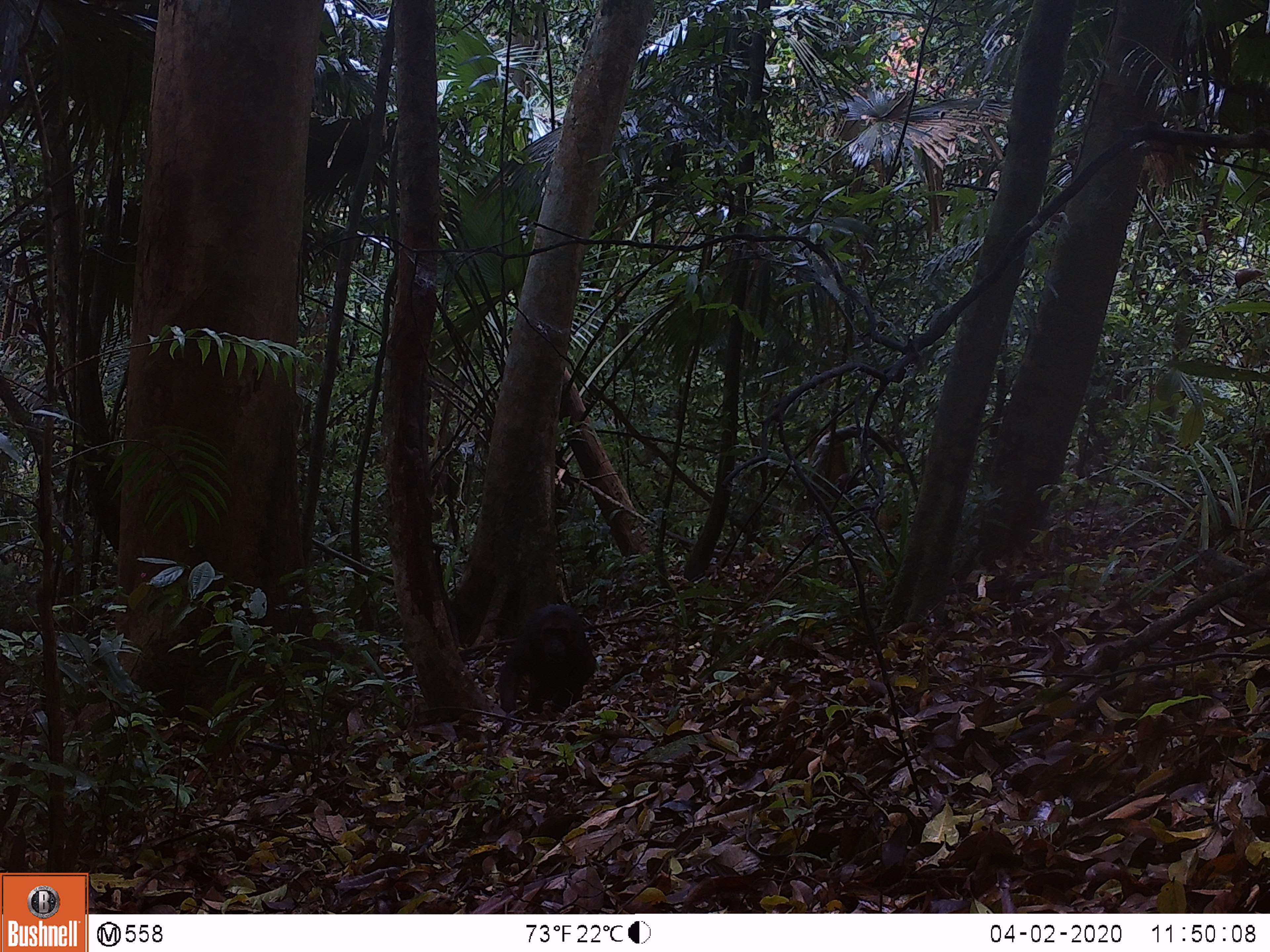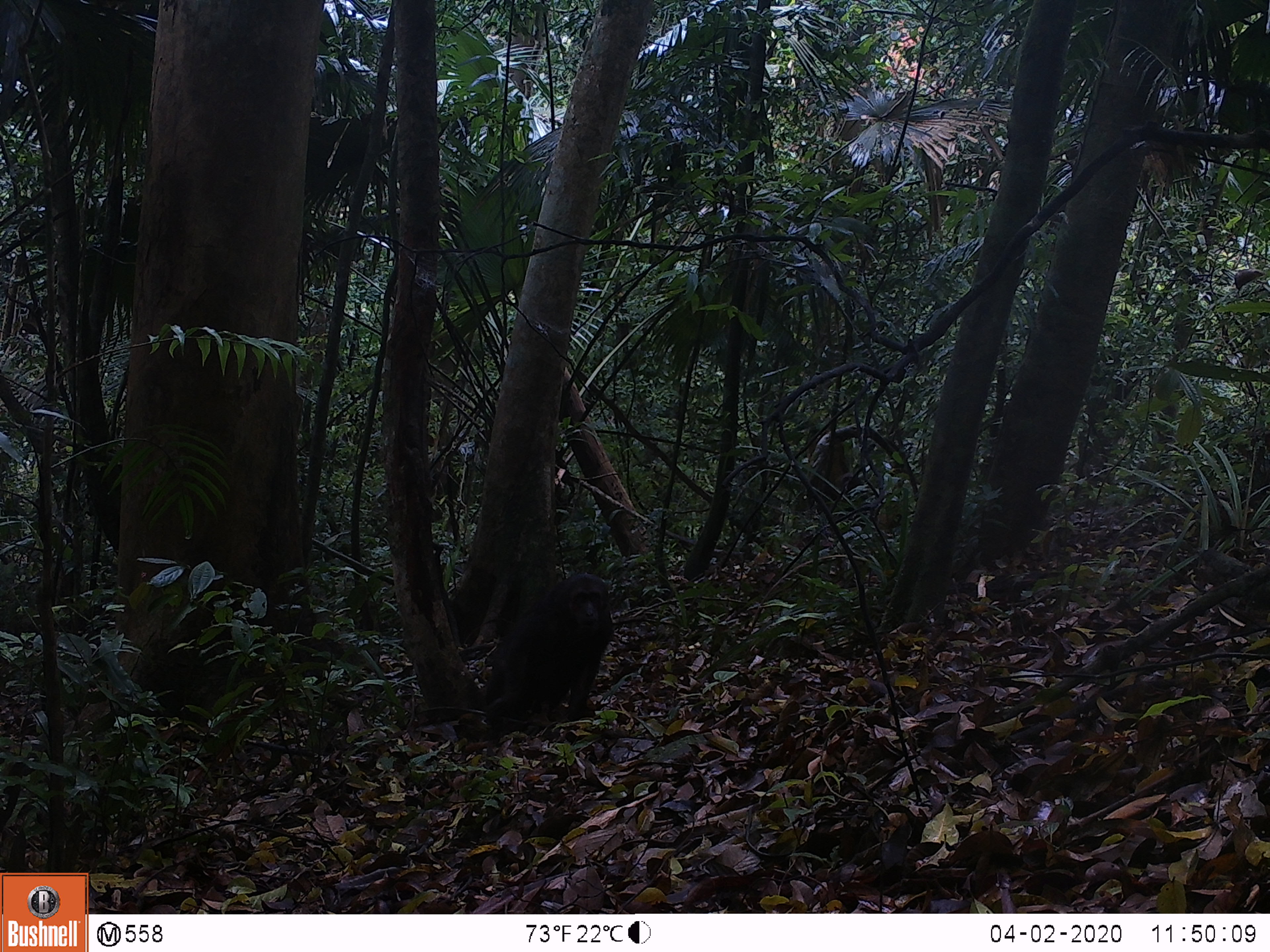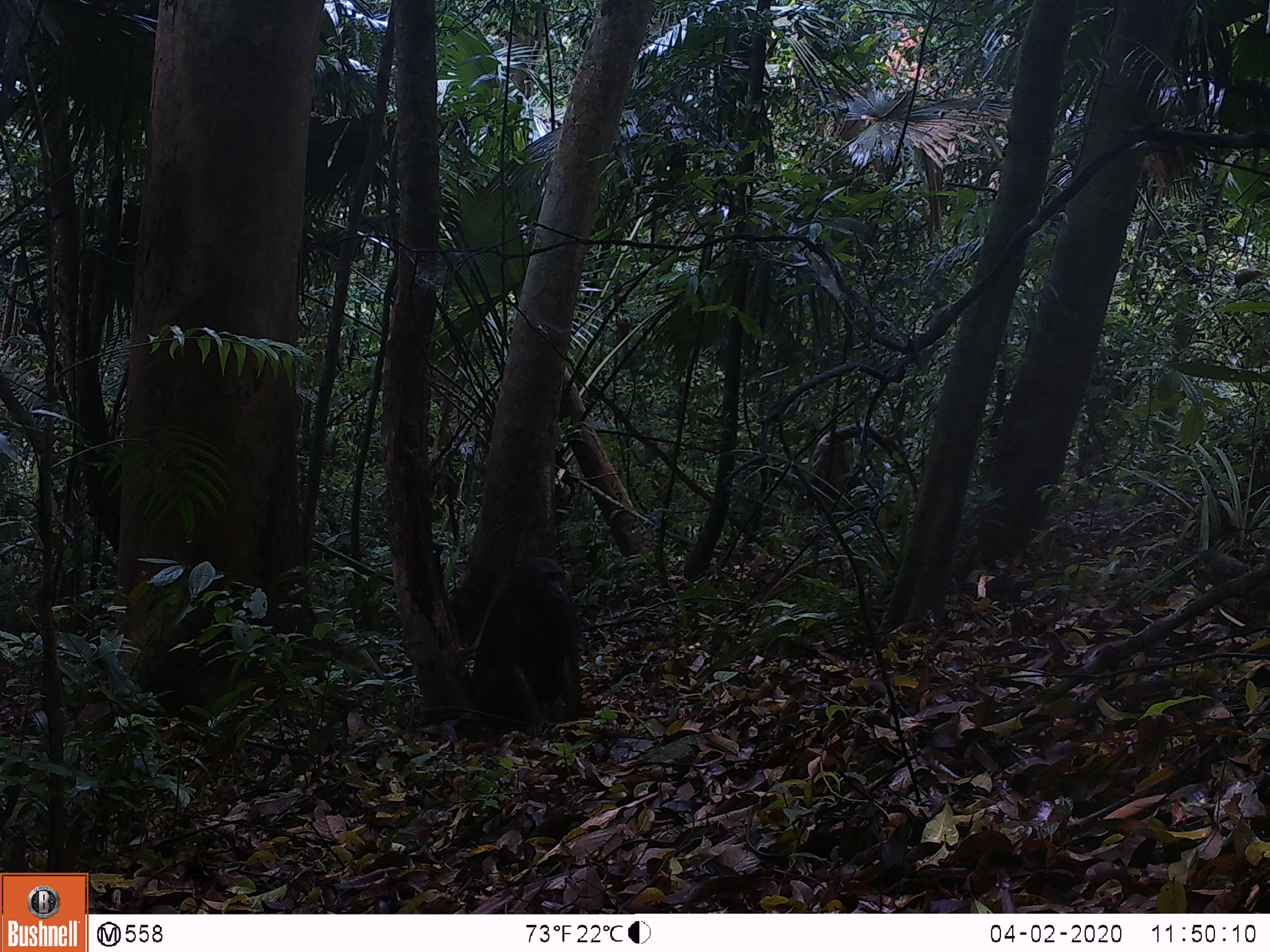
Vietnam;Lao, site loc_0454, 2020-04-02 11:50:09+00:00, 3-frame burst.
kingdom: Animalia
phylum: Chordata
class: Mammalia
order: Primates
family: Cercopithecidae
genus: Macaca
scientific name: Macaca arctoides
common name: stump-tailed macaque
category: stump tailed macaque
Stump tailed macaque (stump-tailed macaque) (Macaca arctoides). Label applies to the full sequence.